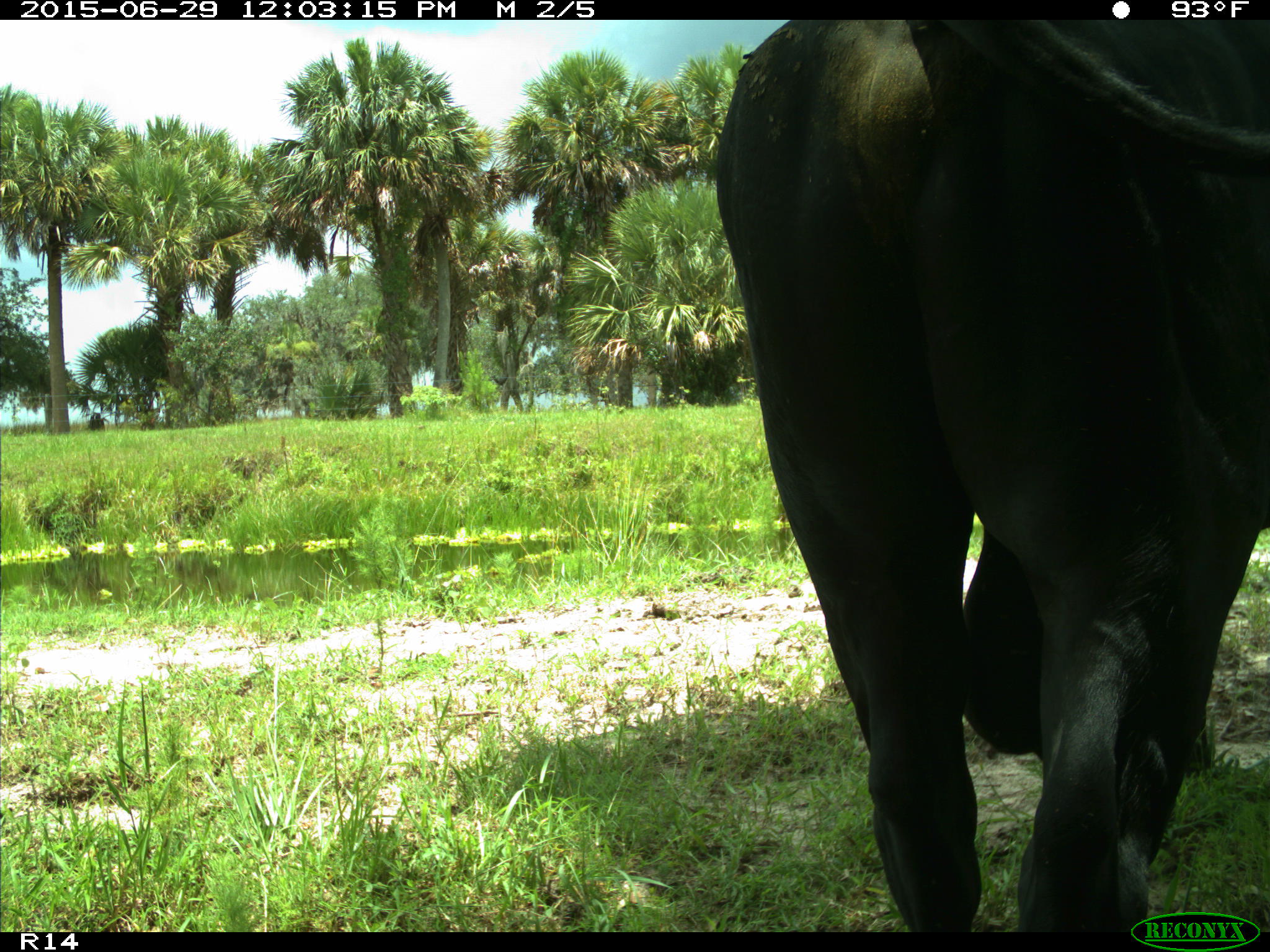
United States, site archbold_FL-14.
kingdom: Animalia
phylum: Chordata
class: Mammalia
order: Artiodactyla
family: Bovidae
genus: Bos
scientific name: Bos taurus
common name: domestic cow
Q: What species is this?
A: Bos taurus (domestic cow).